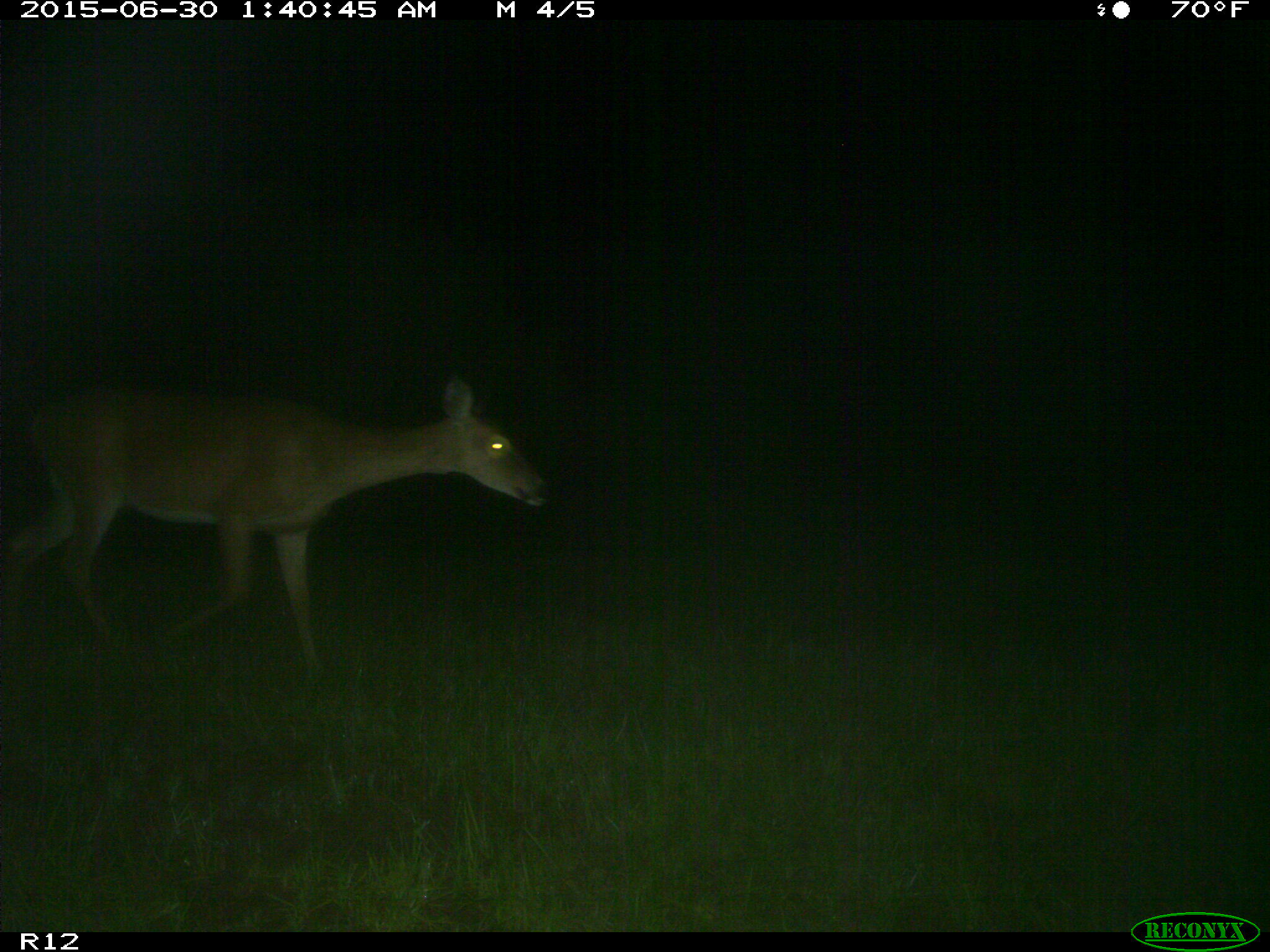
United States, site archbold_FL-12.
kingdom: Animalia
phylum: Chordata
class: Mammalia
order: Artiodactyla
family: Cervidae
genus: Odocoileus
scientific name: Odocoileus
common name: deer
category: unidentified deer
Unidentified deer (deer) (Odocoileus).